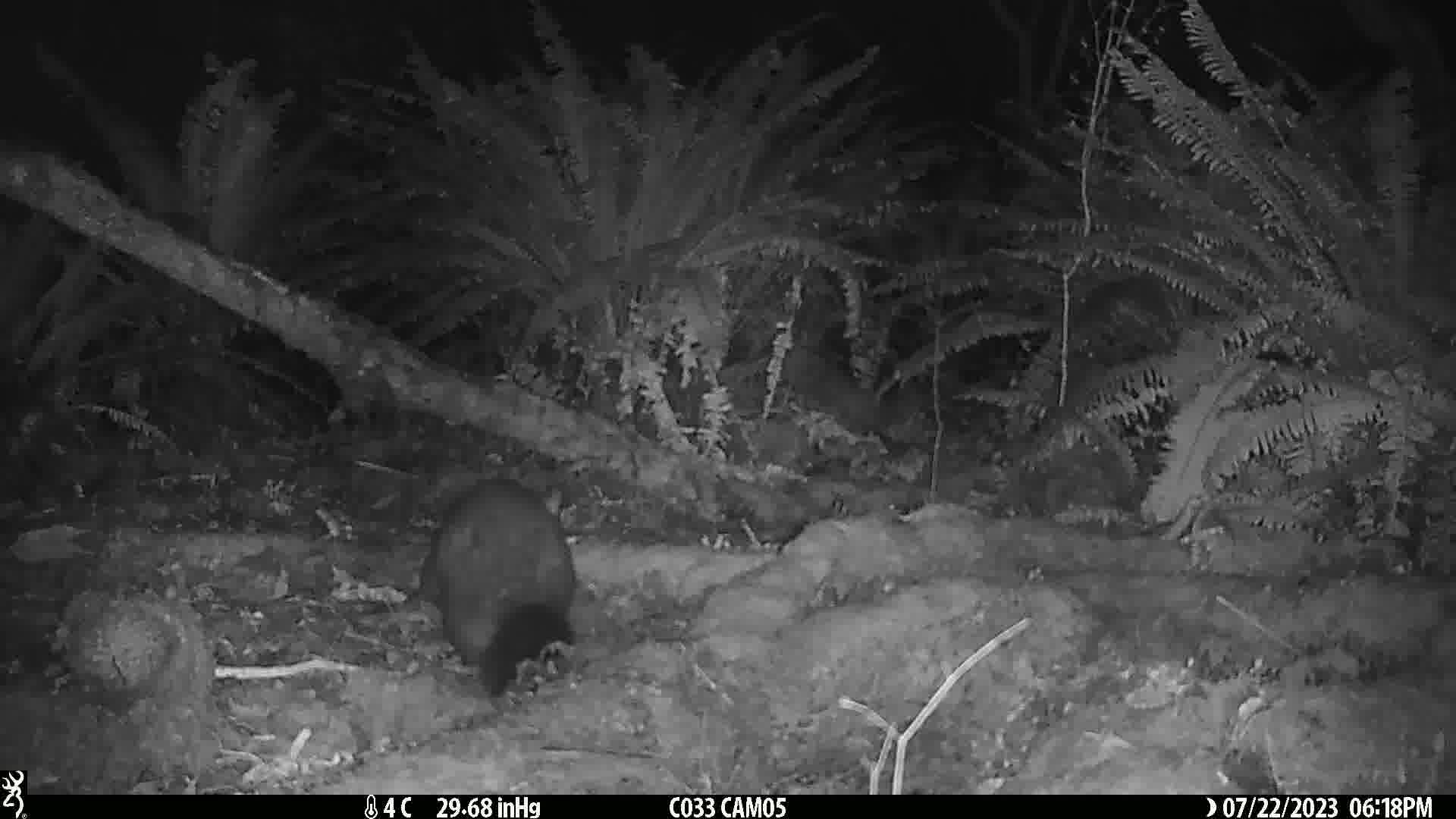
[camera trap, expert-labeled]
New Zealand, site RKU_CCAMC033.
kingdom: Animalia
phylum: Chordata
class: Mammalia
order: Diprotodontia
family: Phalangeridae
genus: Trichosurus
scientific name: Trichosurus vulpecula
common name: common brushtail possum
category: possum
Possum (common brushtail possum) (Trichosurus vulpecula).